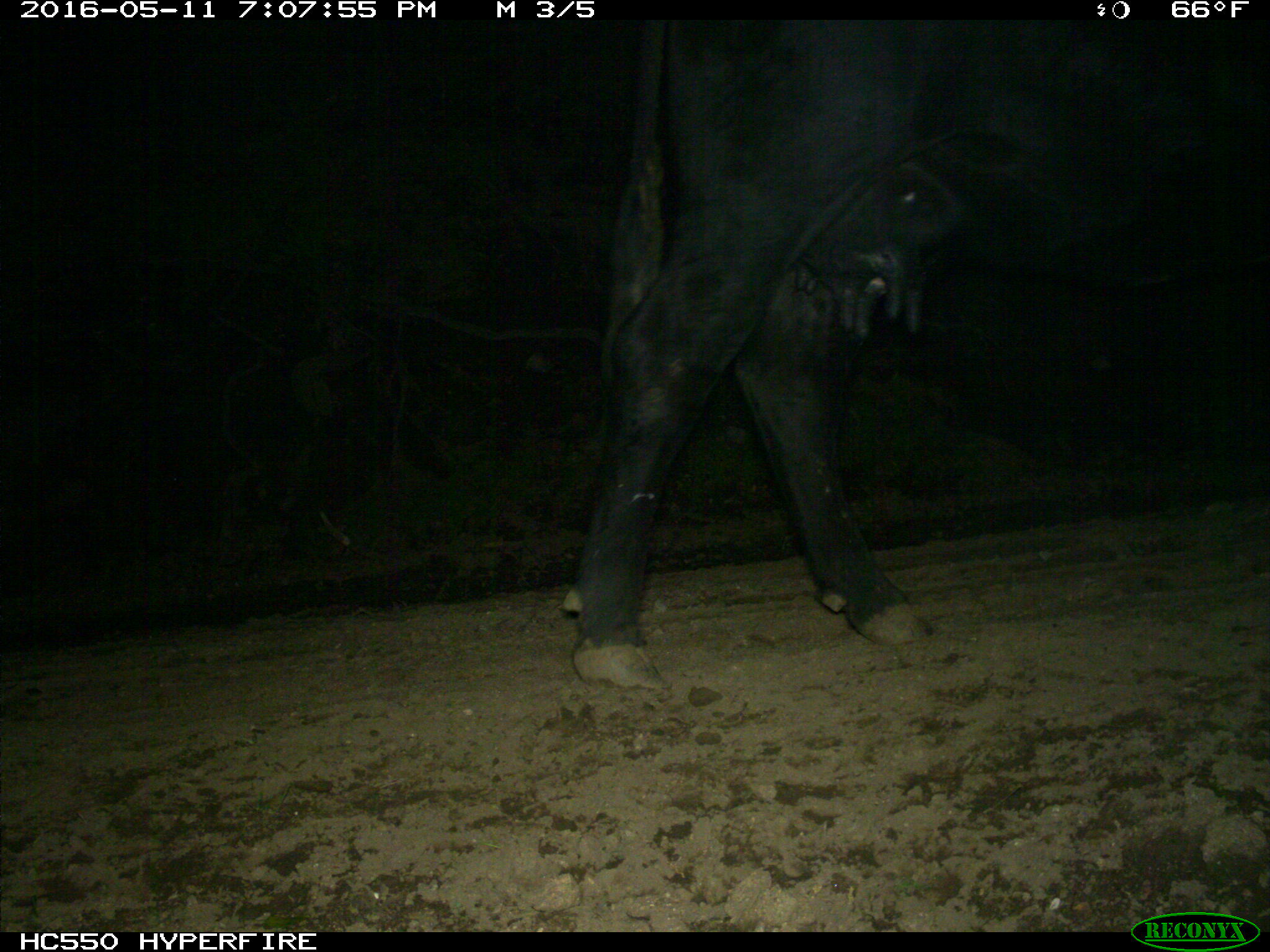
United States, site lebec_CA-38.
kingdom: Animalia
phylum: Chordata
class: Mammalia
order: Artiodactyla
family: Bovidae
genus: Bos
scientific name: Bos taurus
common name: domestic cow